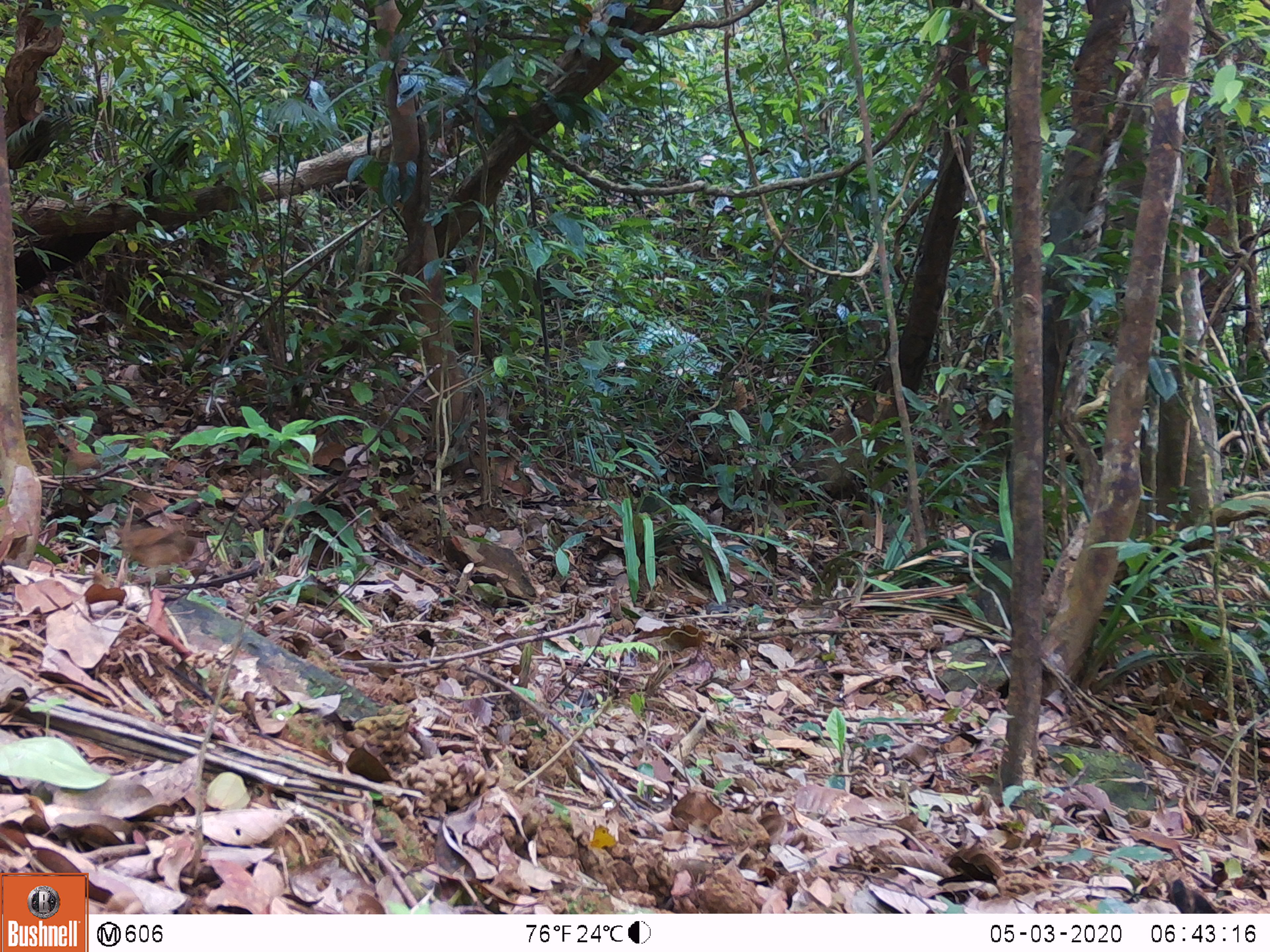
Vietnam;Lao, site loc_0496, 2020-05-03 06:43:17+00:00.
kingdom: Animalia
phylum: Chordata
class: Aves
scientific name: Aves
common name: bird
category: unidentified bird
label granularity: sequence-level